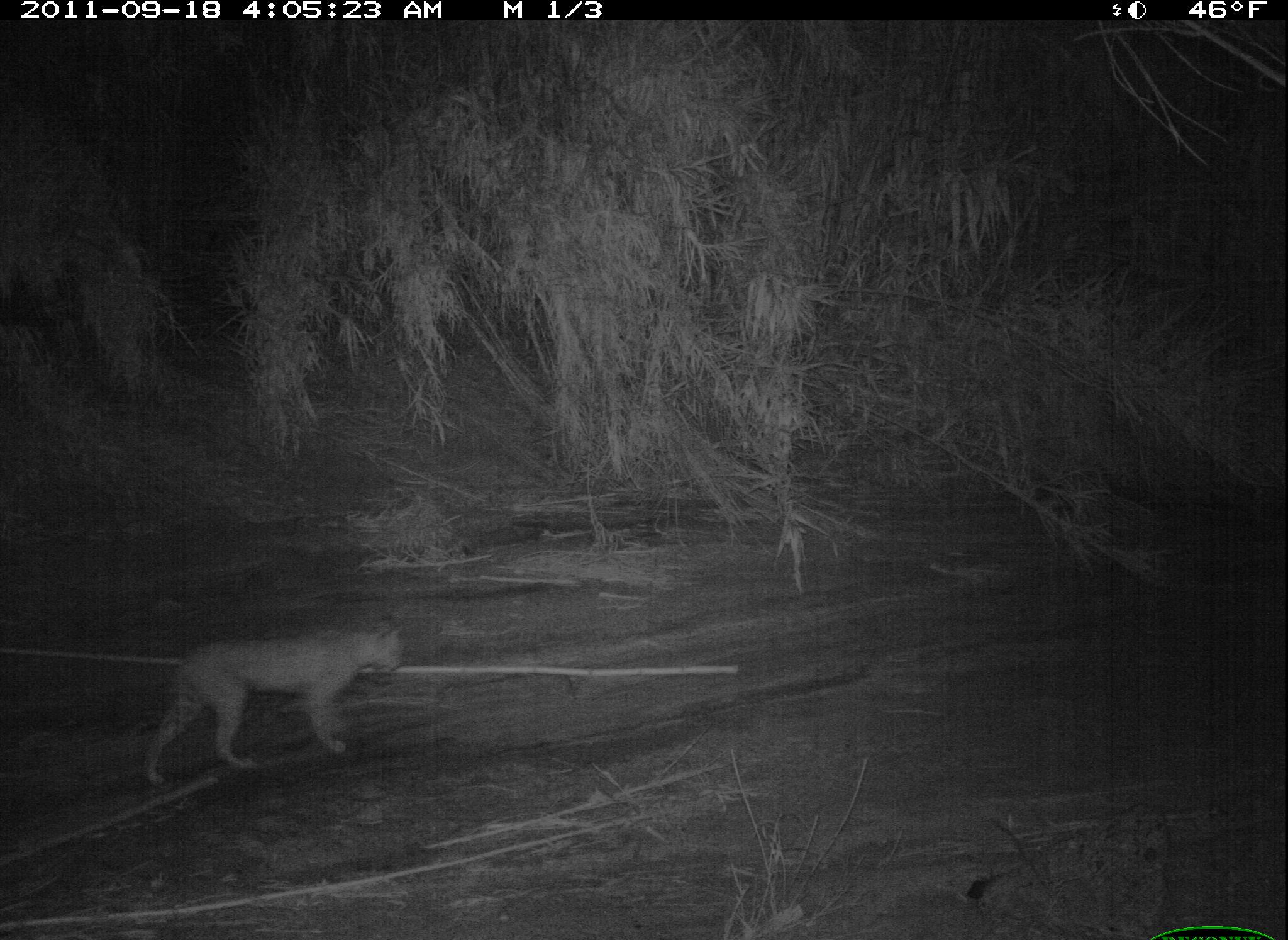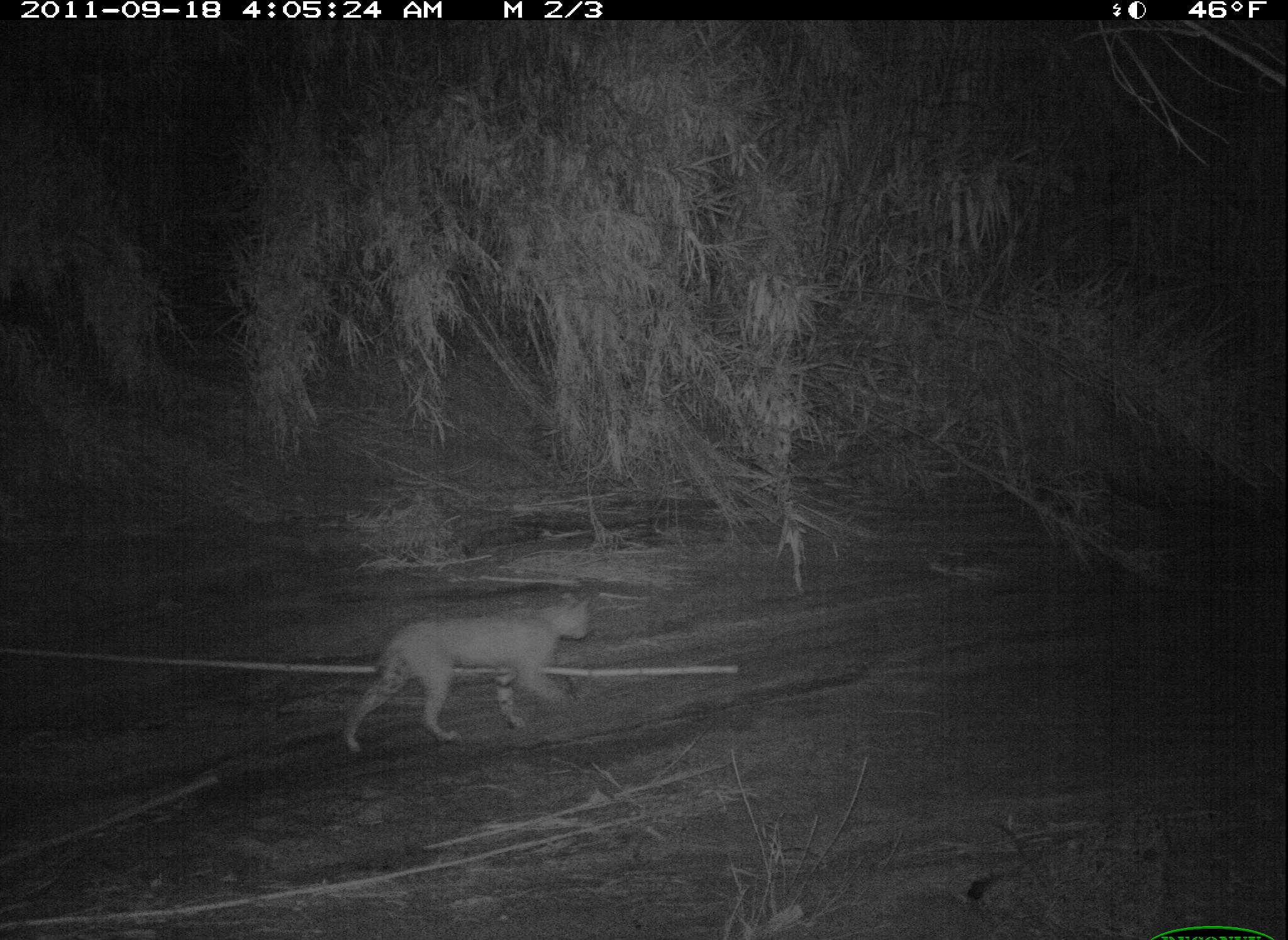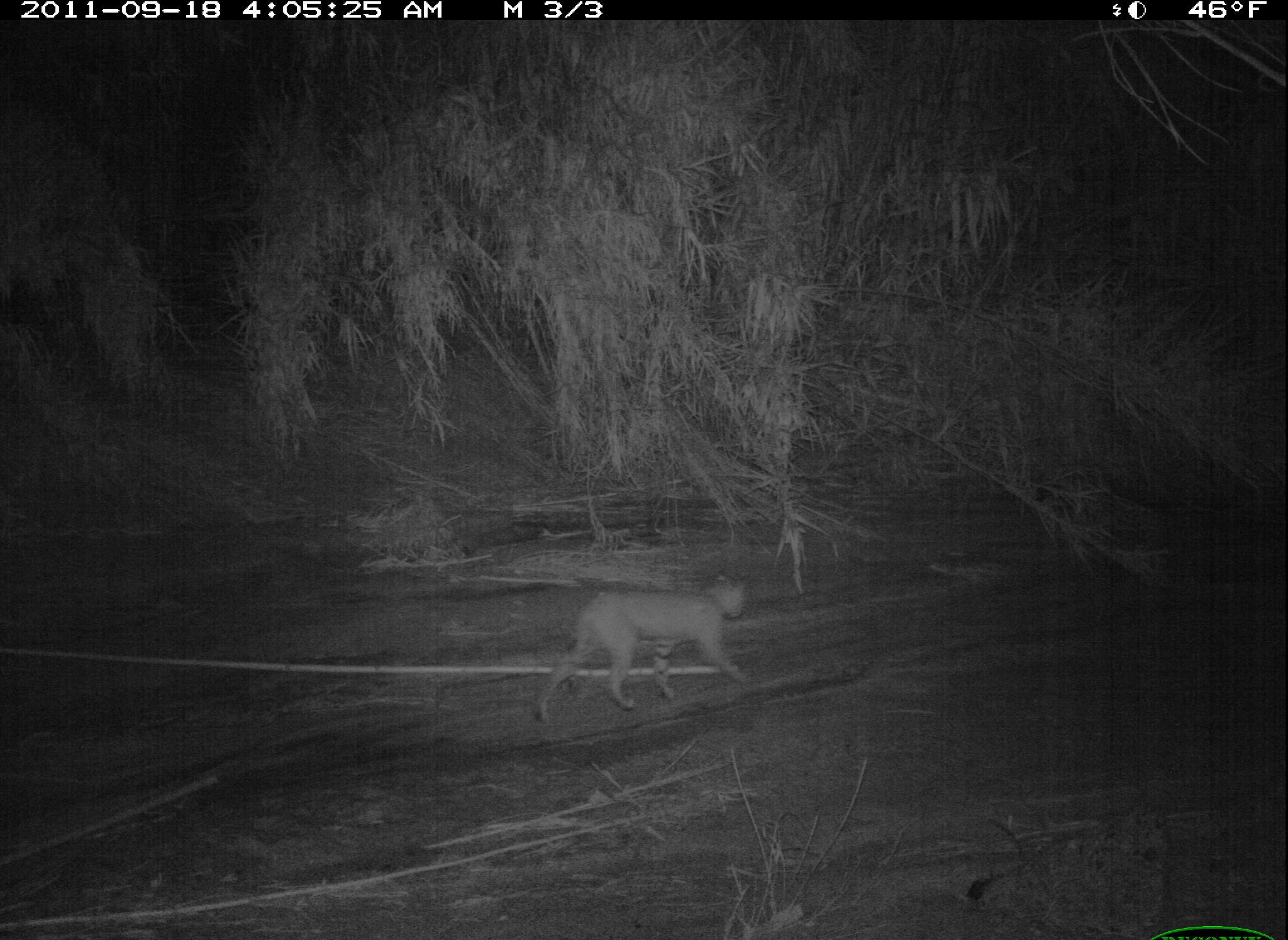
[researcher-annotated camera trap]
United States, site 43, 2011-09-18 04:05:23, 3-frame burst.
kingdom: Animalia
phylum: Chordata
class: Mammalia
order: Carnivora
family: Felidae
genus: Lynx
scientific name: Lynx rufus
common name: bobcat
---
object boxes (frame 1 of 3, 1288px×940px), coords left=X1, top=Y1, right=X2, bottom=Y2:
bobcat: left=132, top=619, right=412, bottom=784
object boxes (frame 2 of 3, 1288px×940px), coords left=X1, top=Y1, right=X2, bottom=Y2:
bobcat: left=340, top=591, right=609, bottom=759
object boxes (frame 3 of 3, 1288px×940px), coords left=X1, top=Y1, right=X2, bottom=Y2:
bobcat: left=526, top=575, right=755, bottom=746